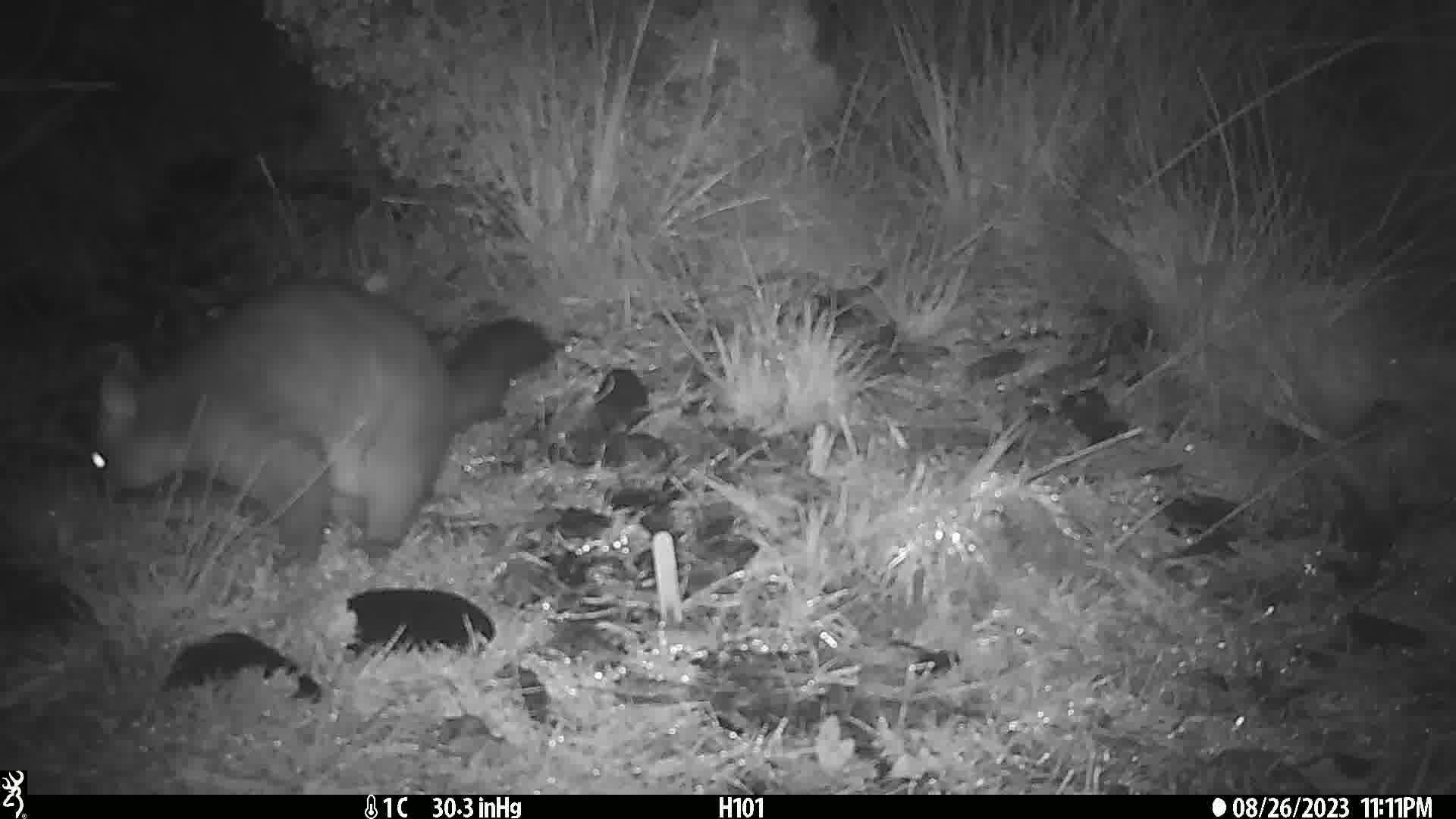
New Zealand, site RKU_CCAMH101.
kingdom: Animalia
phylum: Chordata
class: Mammalia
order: Diprotodontia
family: Phalangeridae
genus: Trichosurus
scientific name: Trichosurus vulpecula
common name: common brushtail possum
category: possum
Possum (common brushtail possum) (Trichosurus vulpecula).